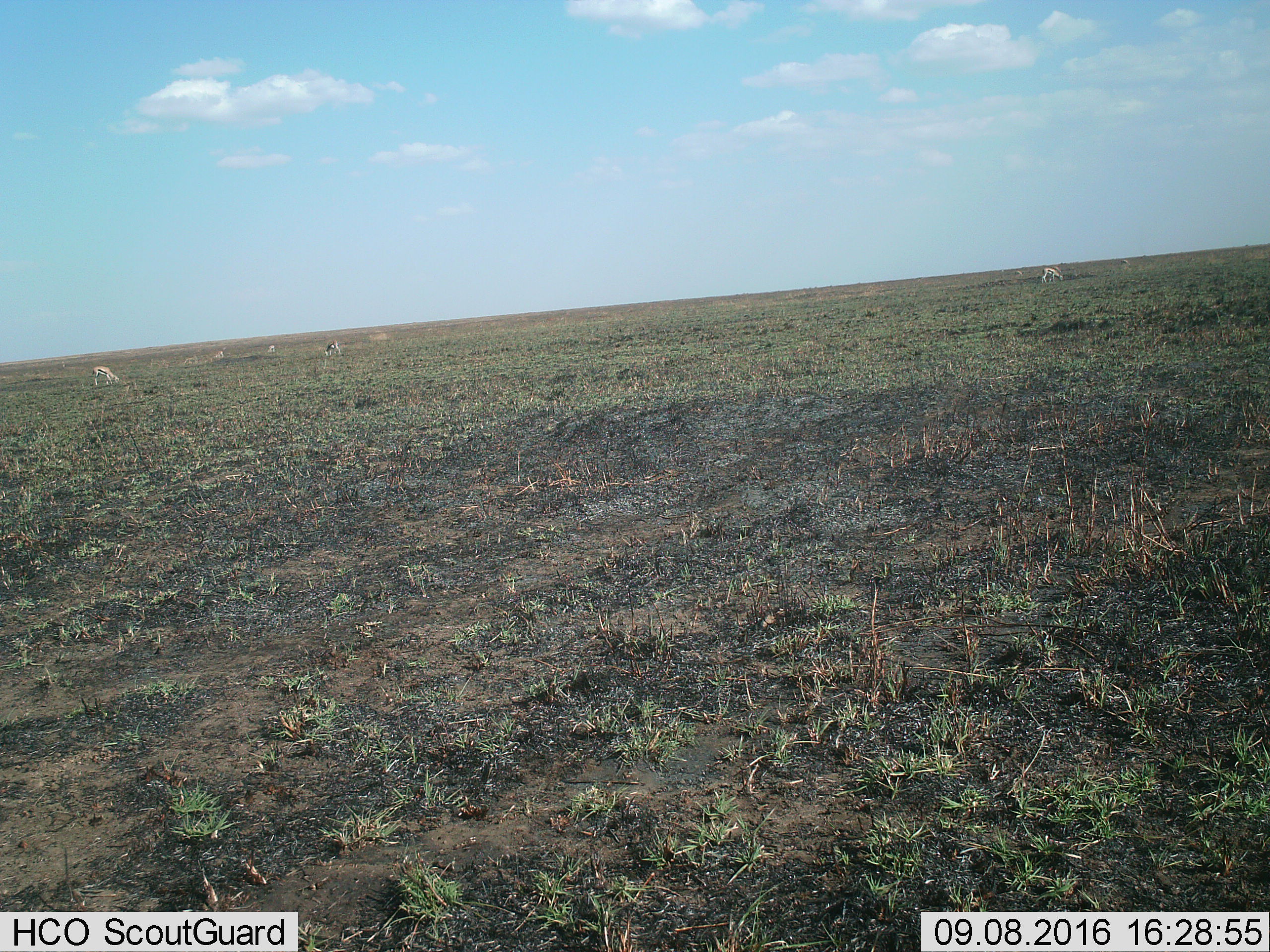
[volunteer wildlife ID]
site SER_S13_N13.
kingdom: Animalia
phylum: Chordata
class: Mammalia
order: Artiodactyla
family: Bovidae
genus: Eudorcas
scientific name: Eudorcas thomsonii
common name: thomson's gazelle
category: gazellethomsons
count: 6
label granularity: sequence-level